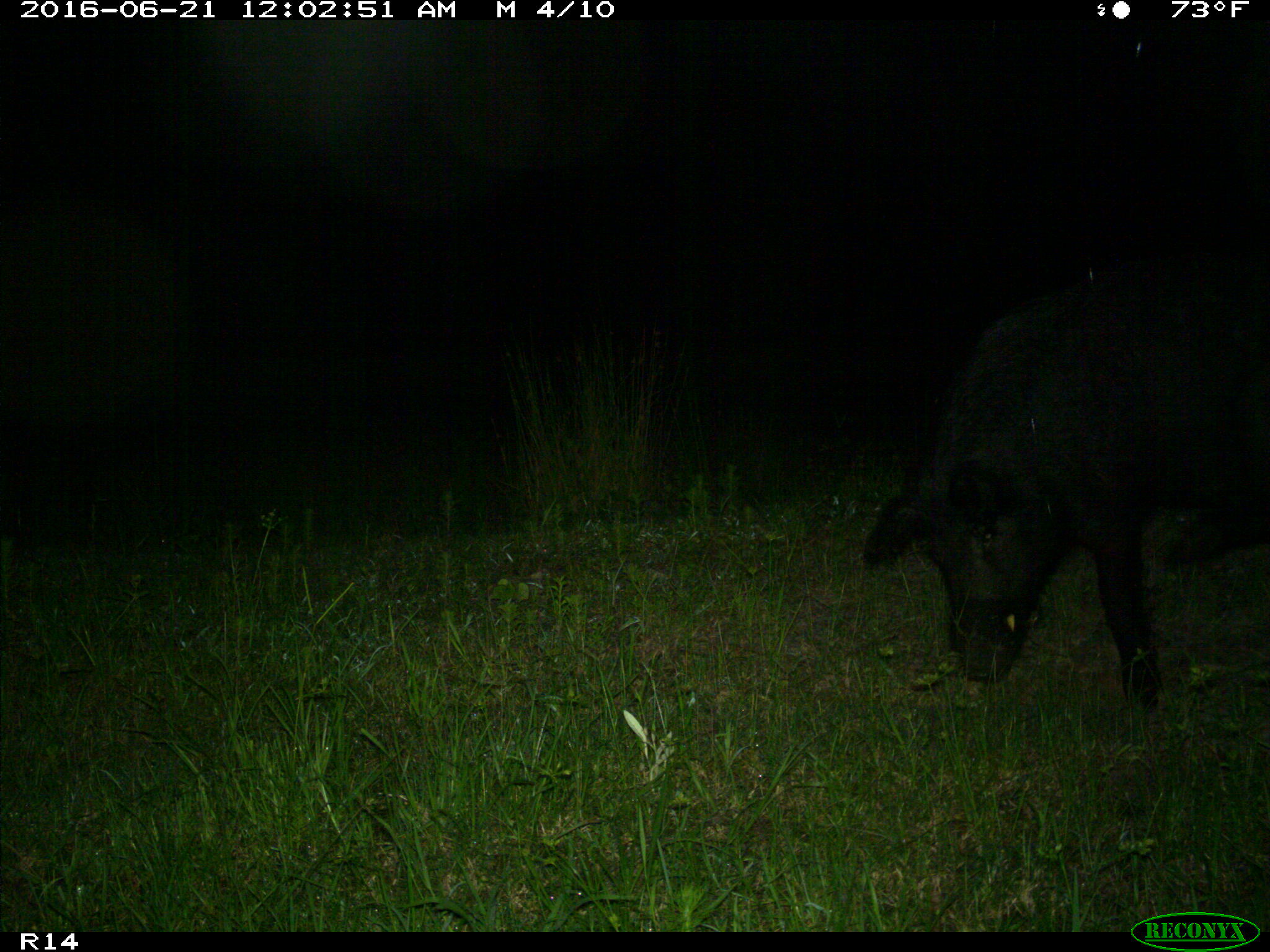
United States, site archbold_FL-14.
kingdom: Animalia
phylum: Chordata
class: Mammalia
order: Artiodactyla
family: Suidae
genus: Sus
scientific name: Sus scrofa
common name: wild boar